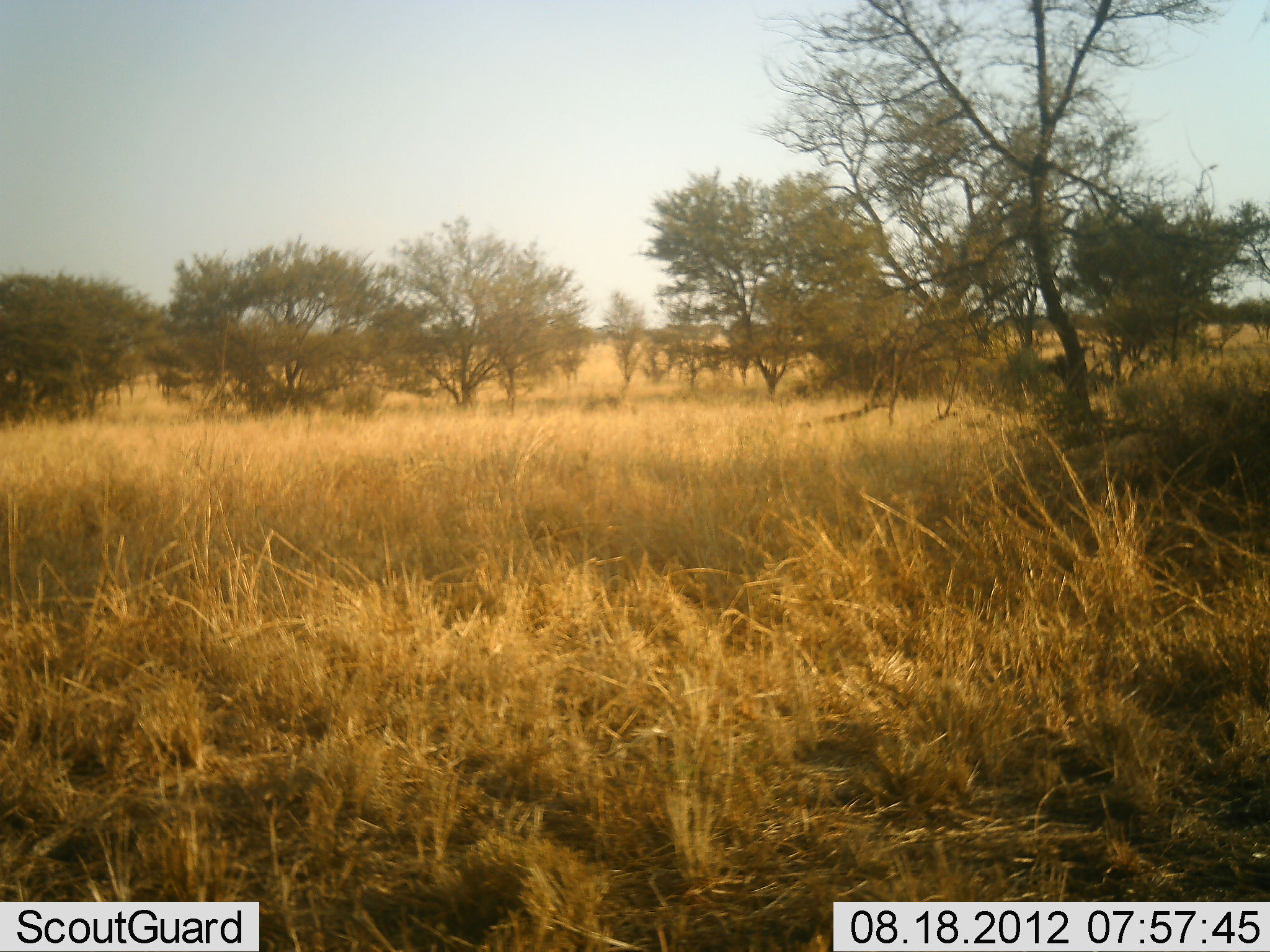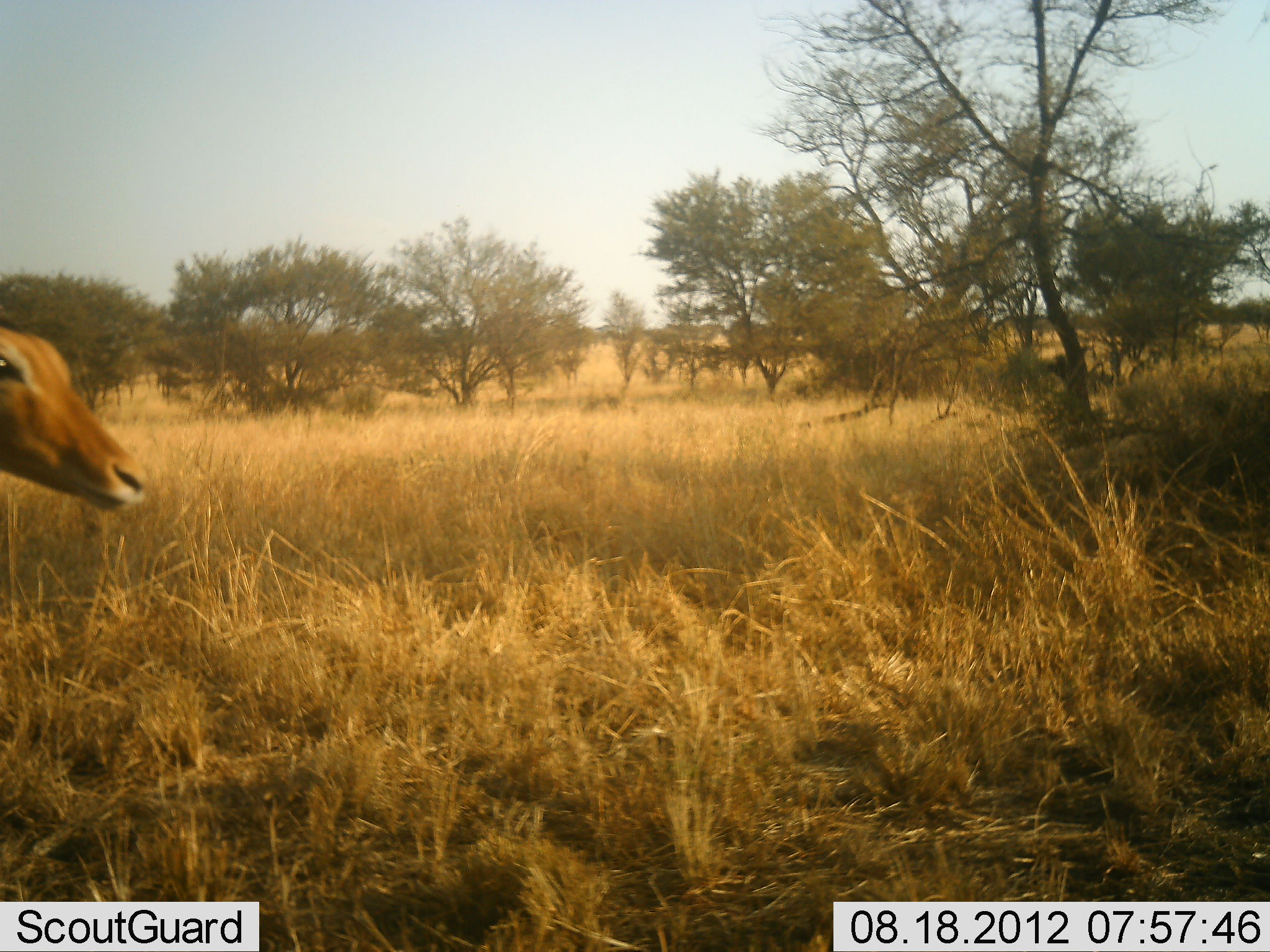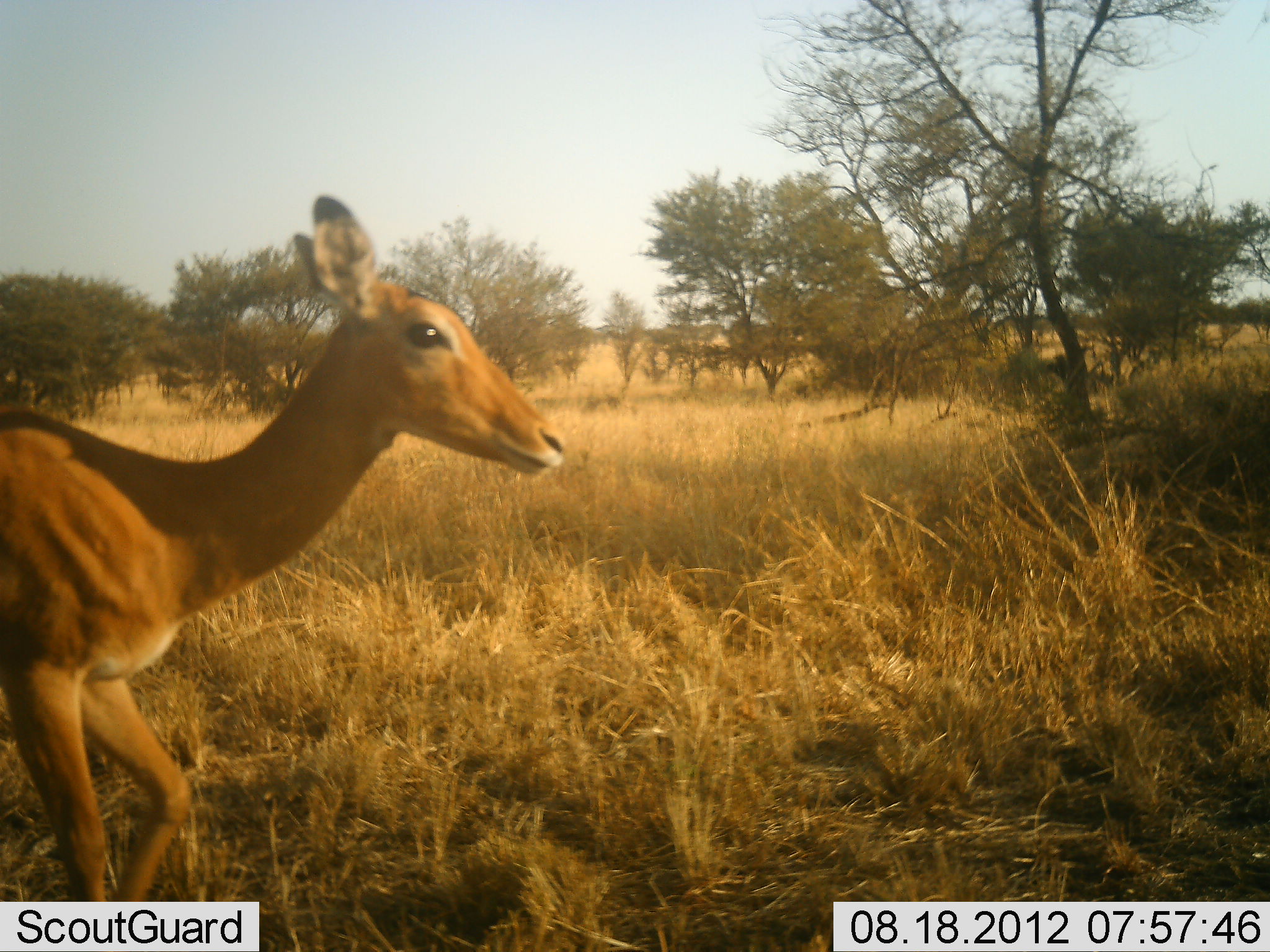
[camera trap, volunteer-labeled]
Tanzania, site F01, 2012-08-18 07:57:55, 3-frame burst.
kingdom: Animalia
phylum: Chordata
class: Mammalia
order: Artiodactyla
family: Bovidae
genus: Aepyceros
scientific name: Aepyceros melampus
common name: impala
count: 1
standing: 10%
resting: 0%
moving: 90%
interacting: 0%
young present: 0%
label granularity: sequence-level